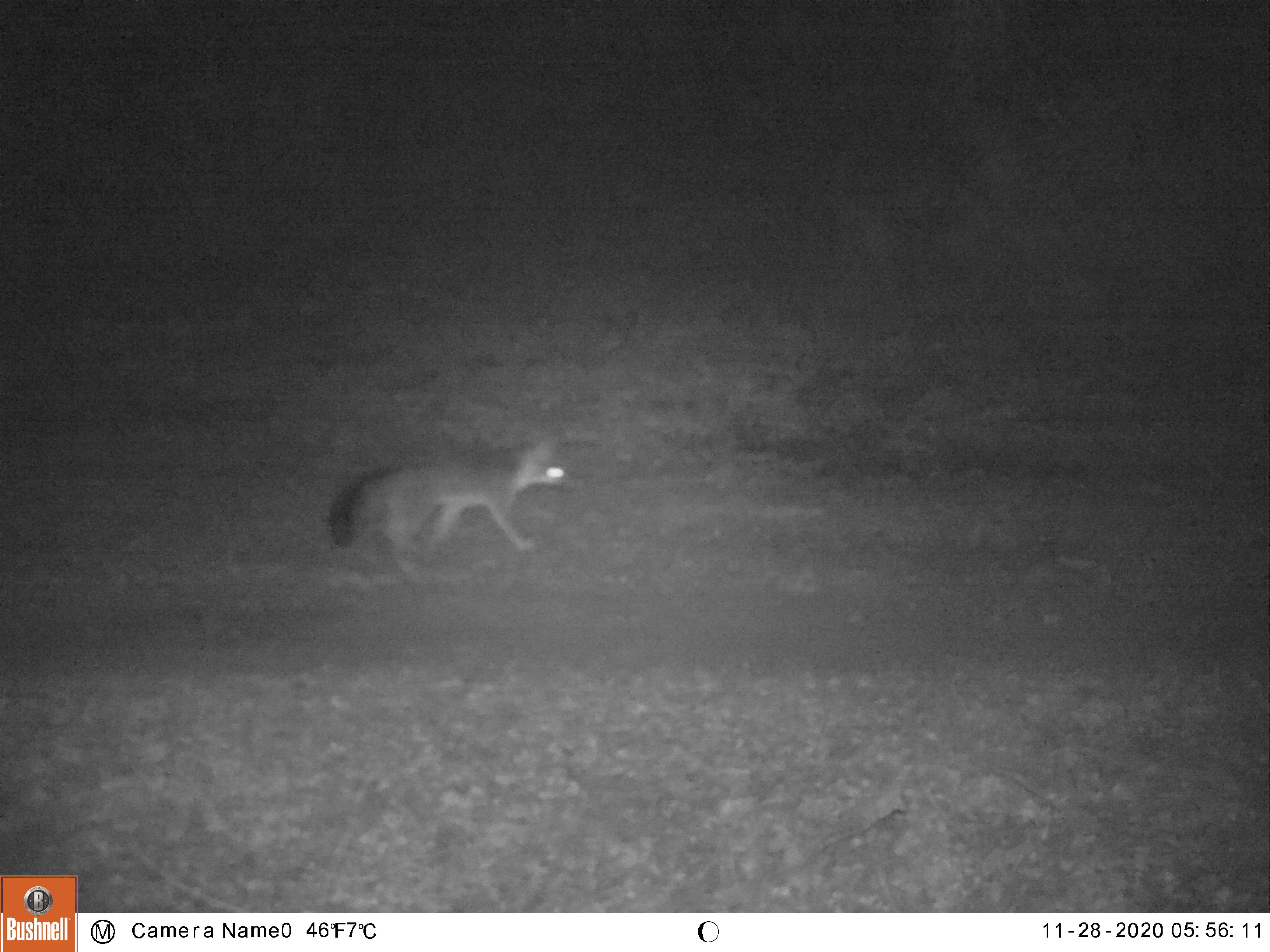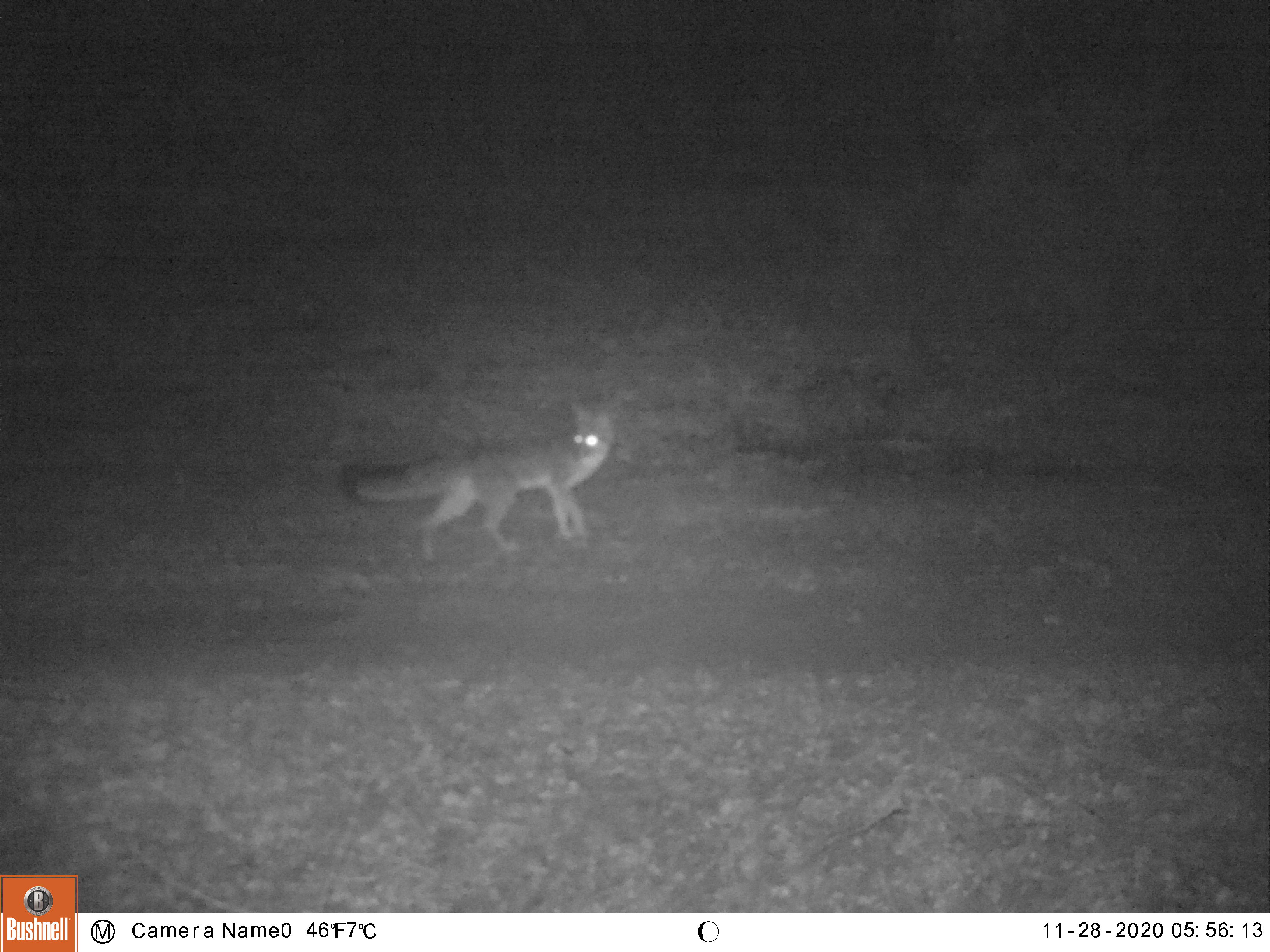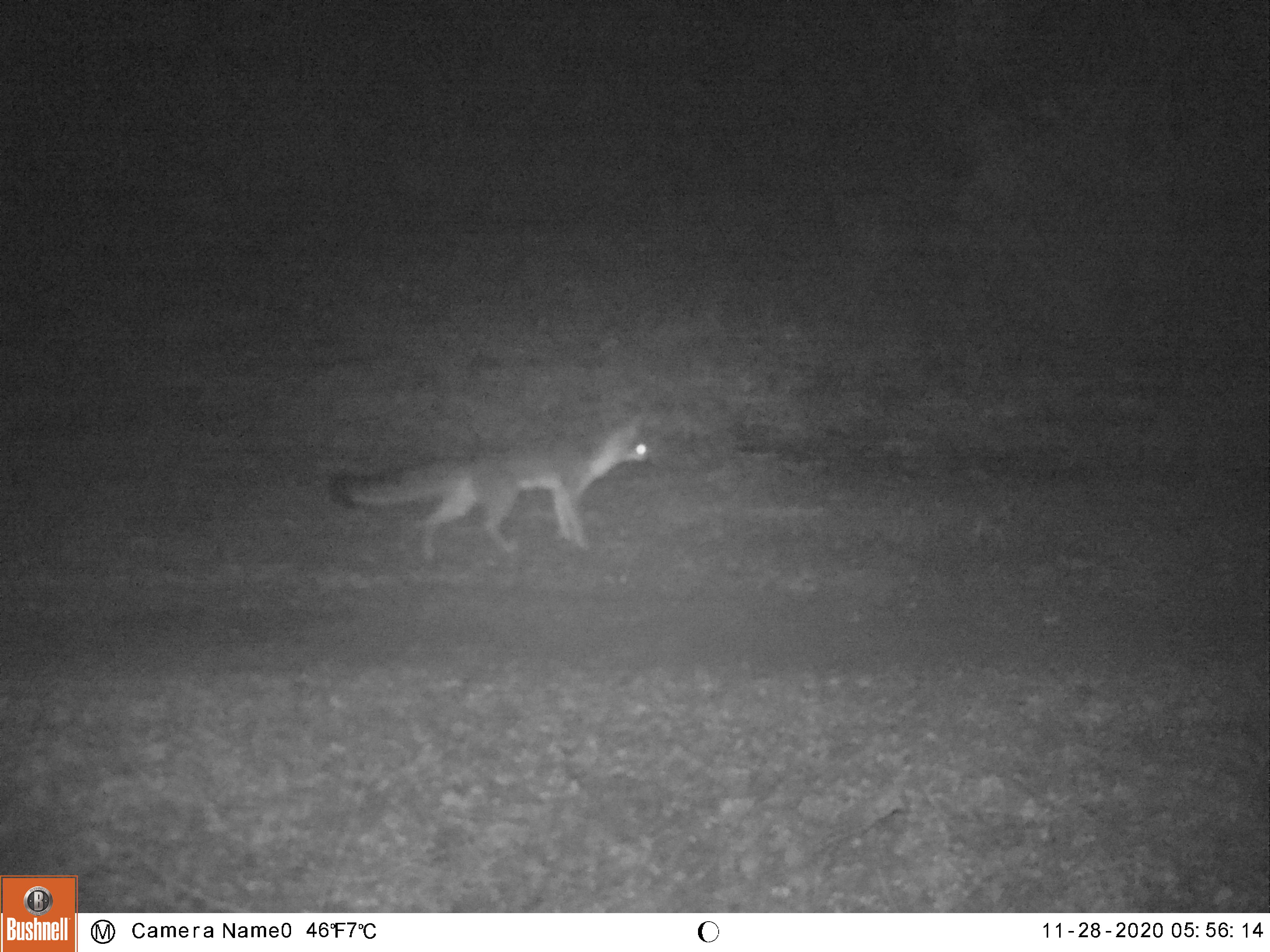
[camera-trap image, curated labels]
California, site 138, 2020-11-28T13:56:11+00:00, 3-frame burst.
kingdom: Animalia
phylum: Chordata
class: Mammalia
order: Carnivora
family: Canidae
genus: Urocyon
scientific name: Urocyon cinereoargenteus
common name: gray fox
Gray fox (Urocyon cinereoargenteus).